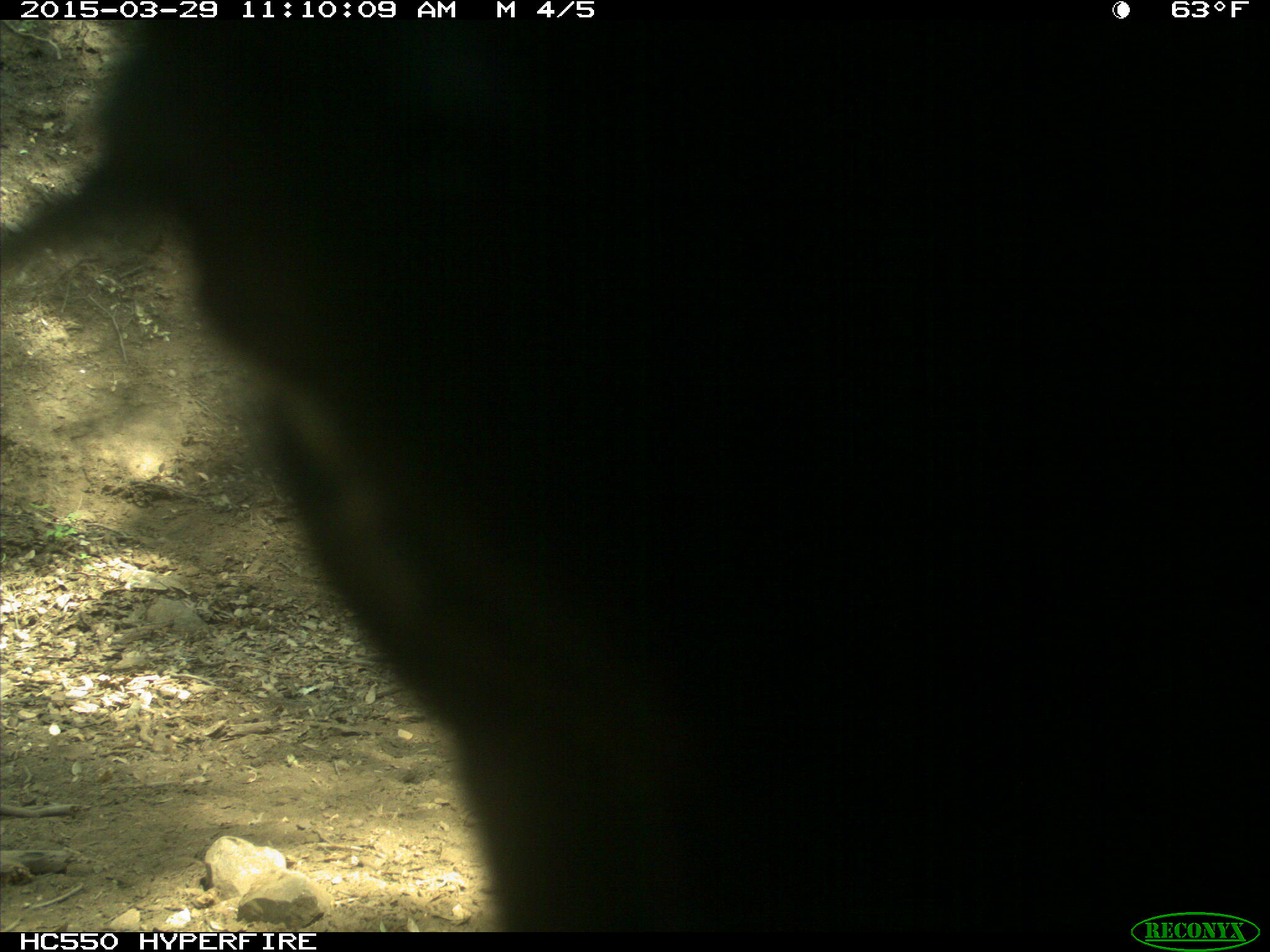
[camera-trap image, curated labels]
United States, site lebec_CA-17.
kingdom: Animalia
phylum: Chordata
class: Mammalia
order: Artiodactyla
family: Bovidae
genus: Bos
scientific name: Bos taurus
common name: domestic cow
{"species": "Bos taurus (domestic cow)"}